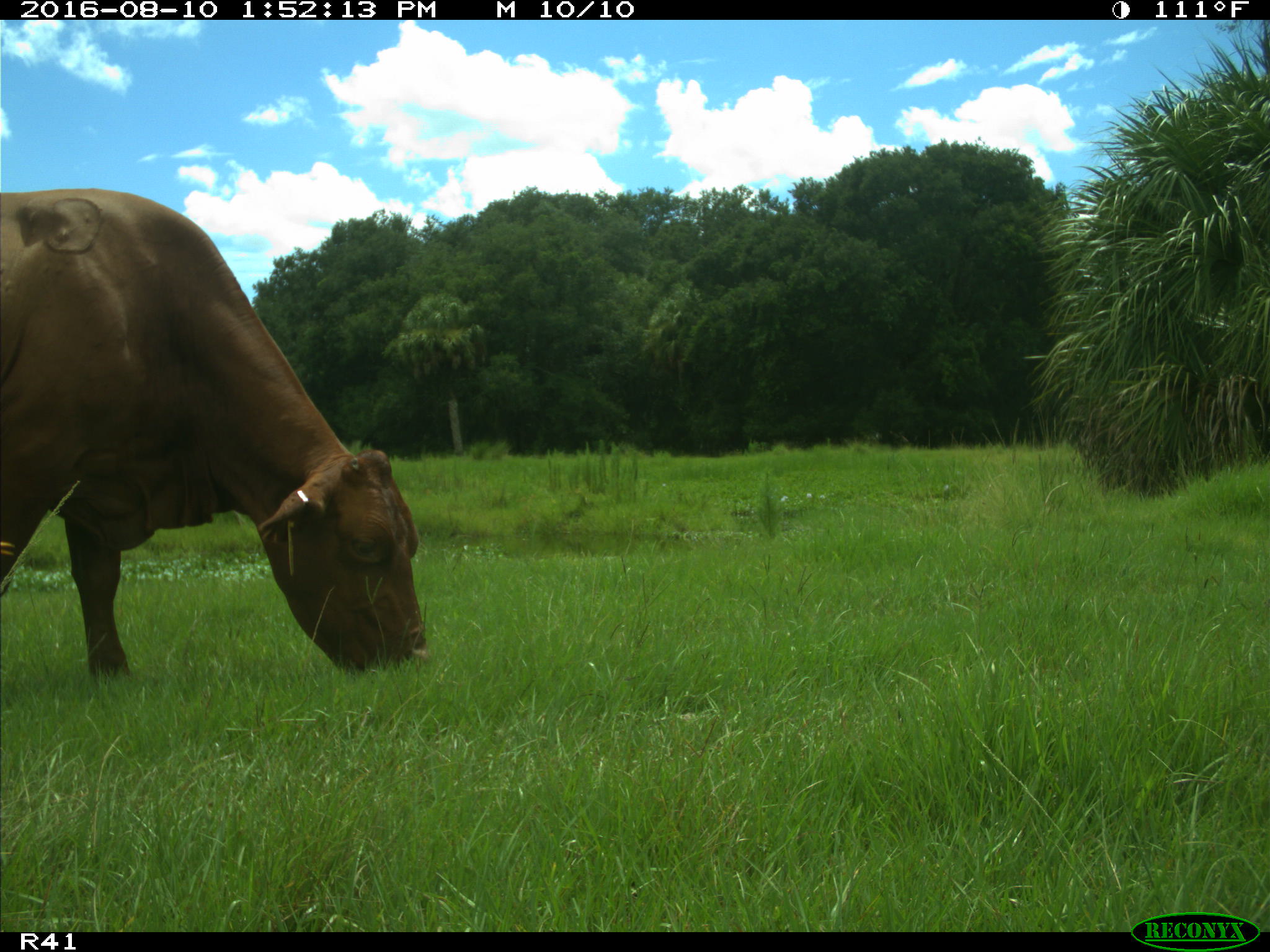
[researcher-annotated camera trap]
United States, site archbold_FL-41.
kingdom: Animalia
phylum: Chordata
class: Mammalia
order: Artiodactyla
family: Bovidae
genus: Bos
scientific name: Bos taurus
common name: domestic cow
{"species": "Bos taurus (domestic cow)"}